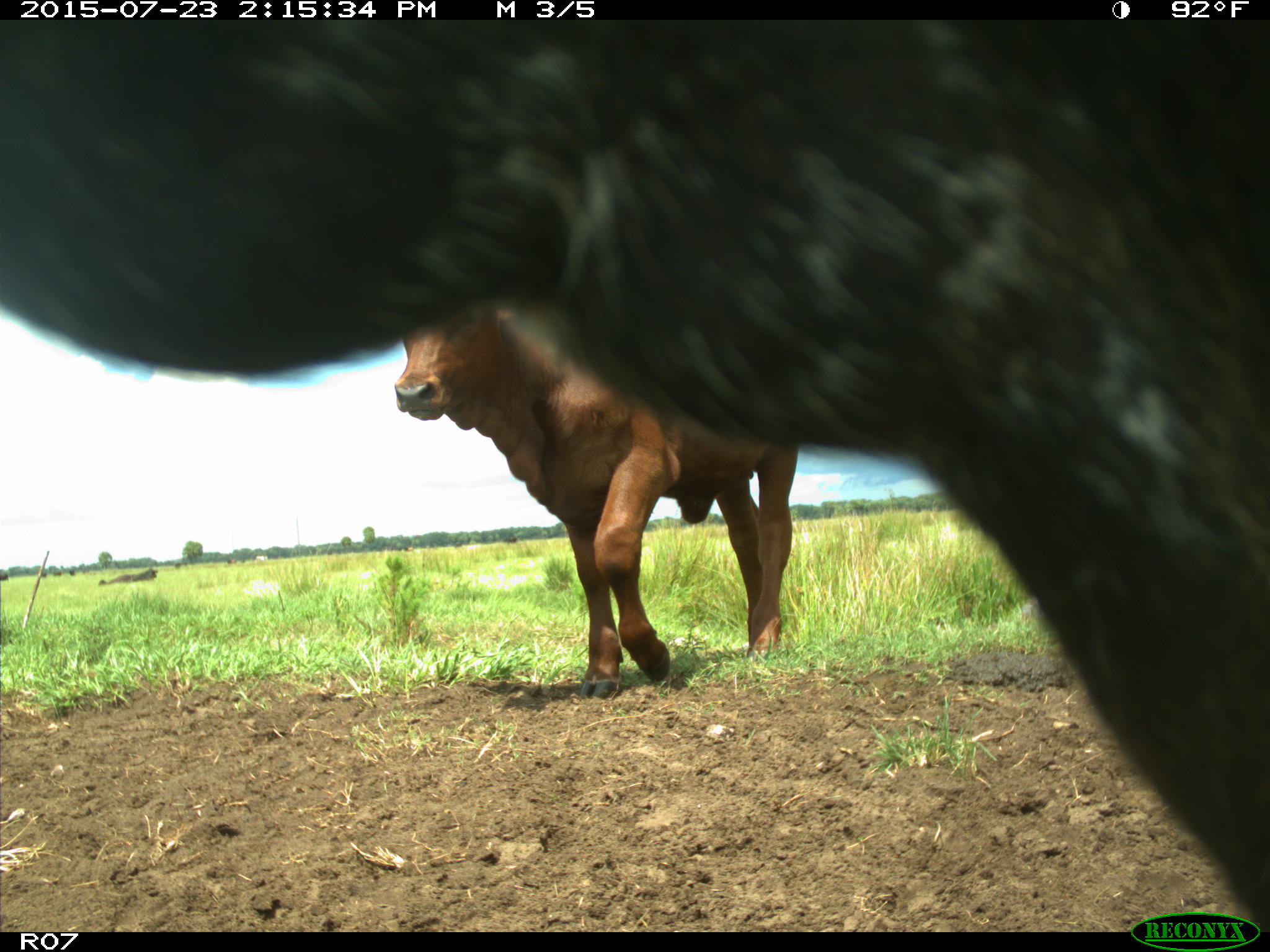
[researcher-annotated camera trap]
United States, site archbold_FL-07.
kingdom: Animalia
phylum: Chordata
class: Mammalia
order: Artiodactyla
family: Bovidae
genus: Bos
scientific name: Bos taurus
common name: domestic cow